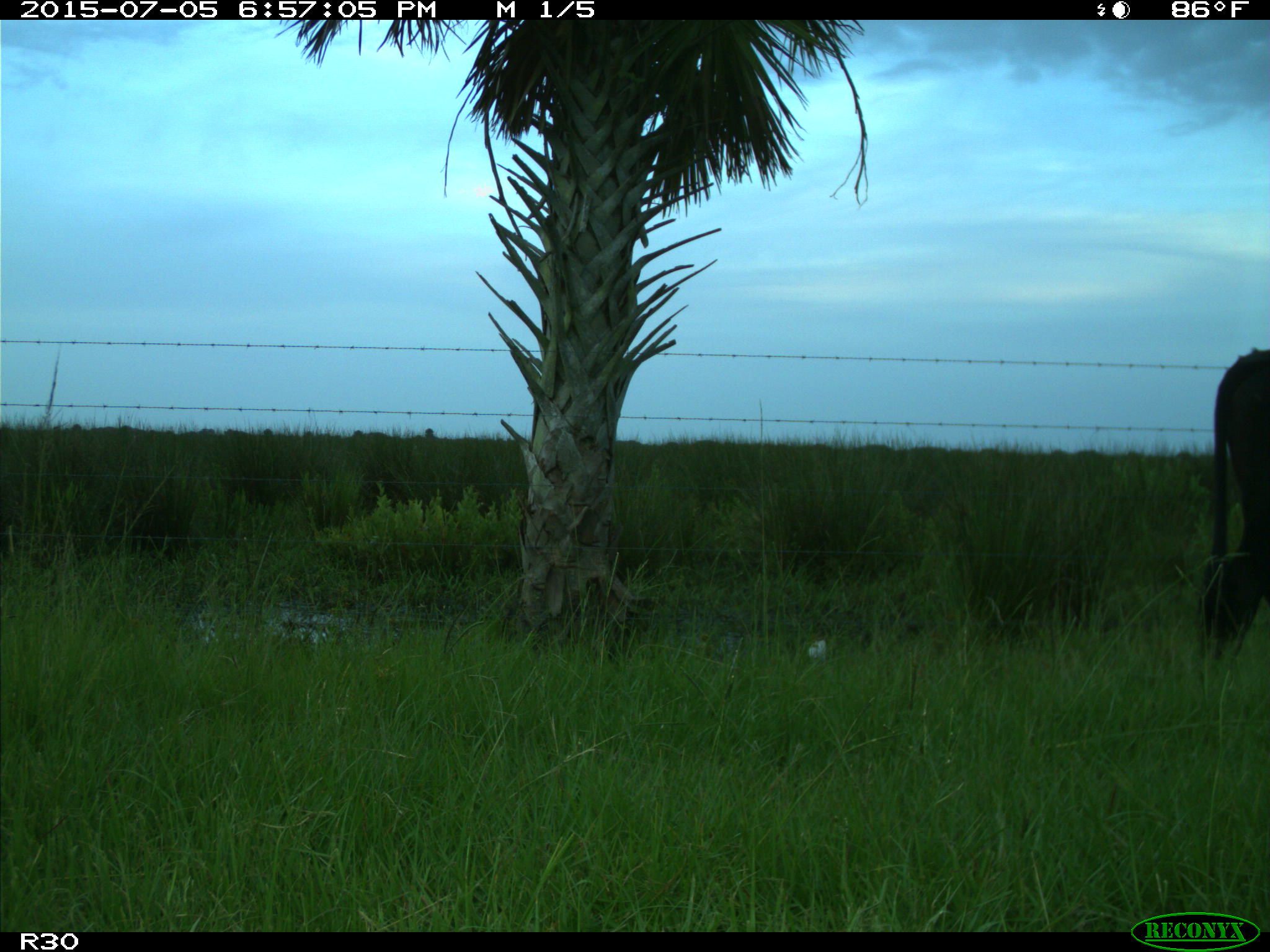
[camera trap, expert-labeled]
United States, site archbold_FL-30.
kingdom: Animalia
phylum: Chordata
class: Mammalia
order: Artiodactyla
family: Bovidae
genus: Bos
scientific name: Bos taurus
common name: domestic cow